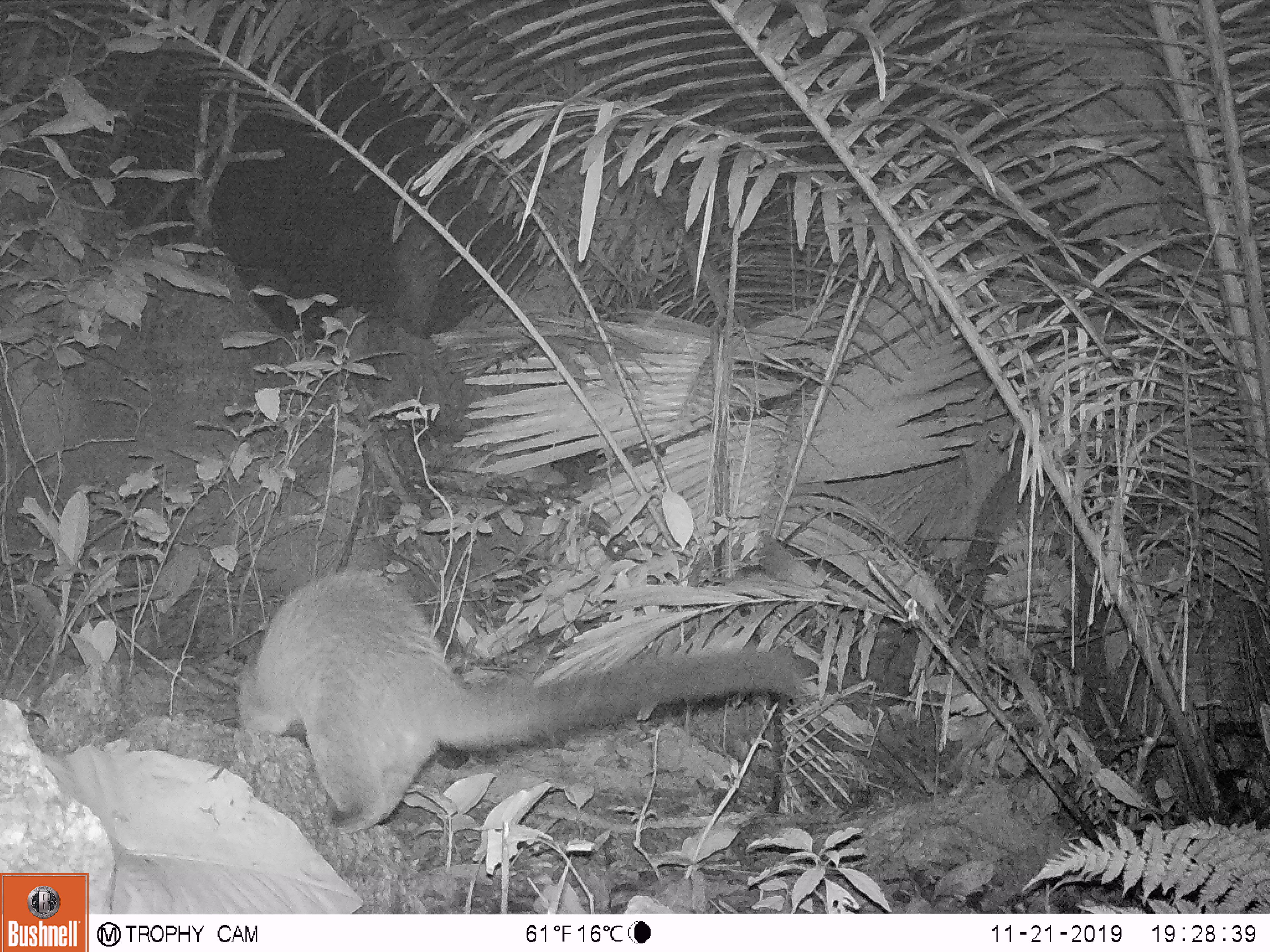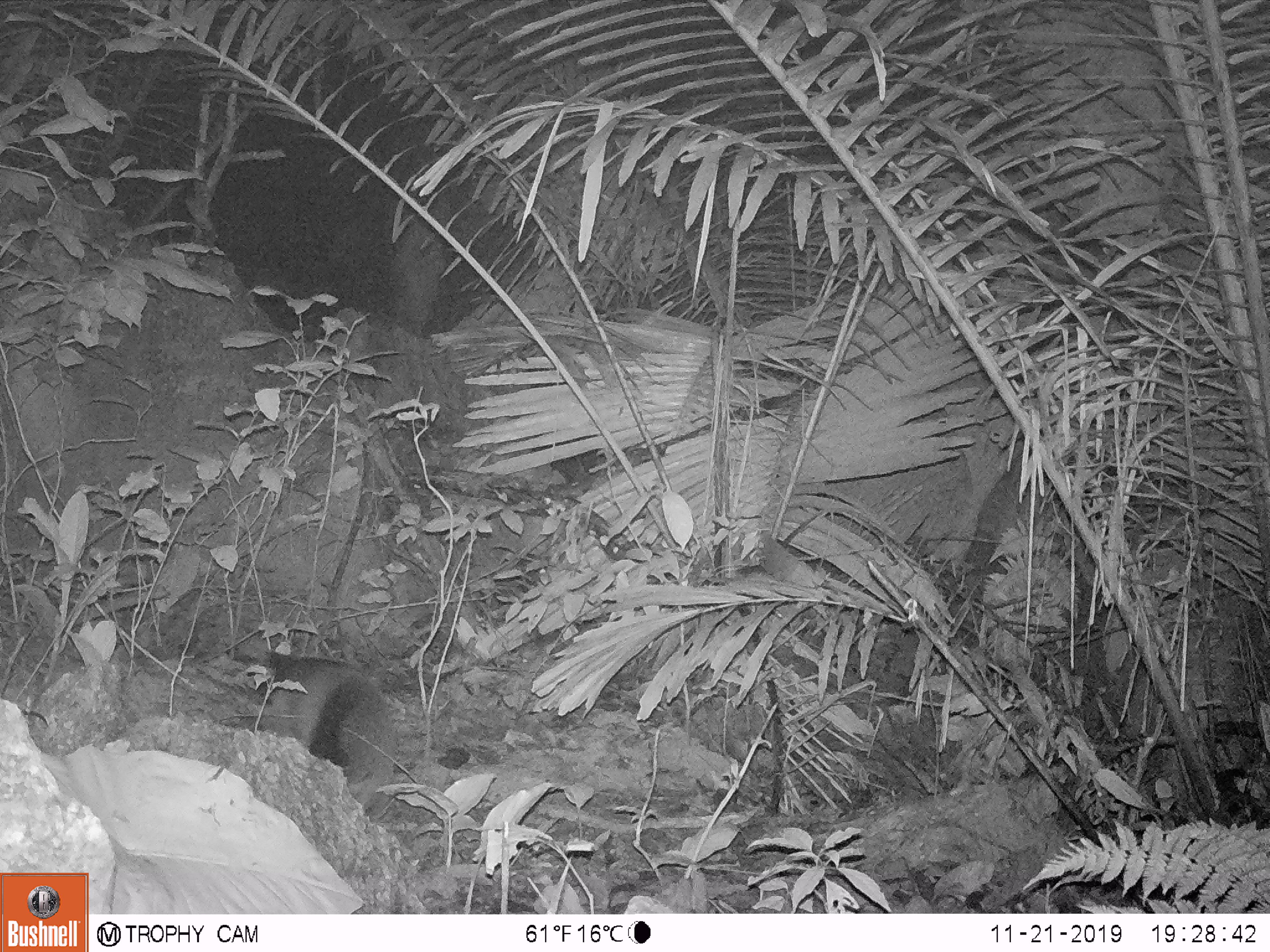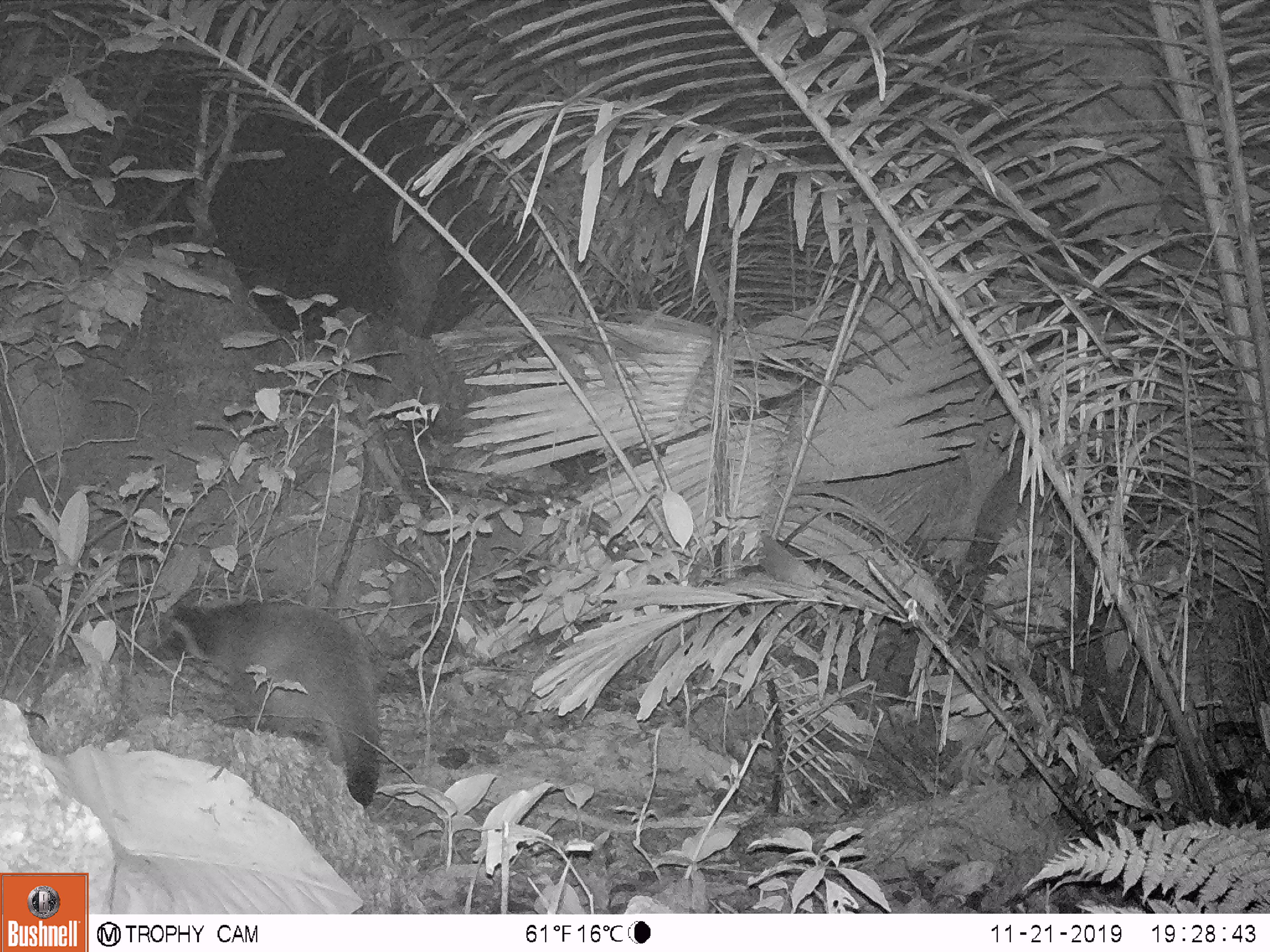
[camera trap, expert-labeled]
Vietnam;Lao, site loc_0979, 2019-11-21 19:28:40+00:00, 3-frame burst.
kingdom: Animalia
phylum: Chordata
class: Mammalia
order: Carnivora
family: Viverridae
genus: Paguma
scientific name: Paguma larvata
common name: masked palm civet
Masked palm civet (Paguma larvata). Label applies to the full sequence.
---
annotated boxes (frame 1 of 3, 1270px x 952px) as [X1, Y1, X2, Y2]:
masked palm civet: [232, 566, 807, 836]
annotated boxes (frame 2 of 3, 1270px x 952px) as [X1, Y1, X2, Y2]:
masked palm civet: [229, 646, 399, 814]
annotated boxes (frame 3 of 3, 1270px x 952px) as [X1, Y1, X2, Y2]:
masked palm civet: [137, 595, 381, 808]